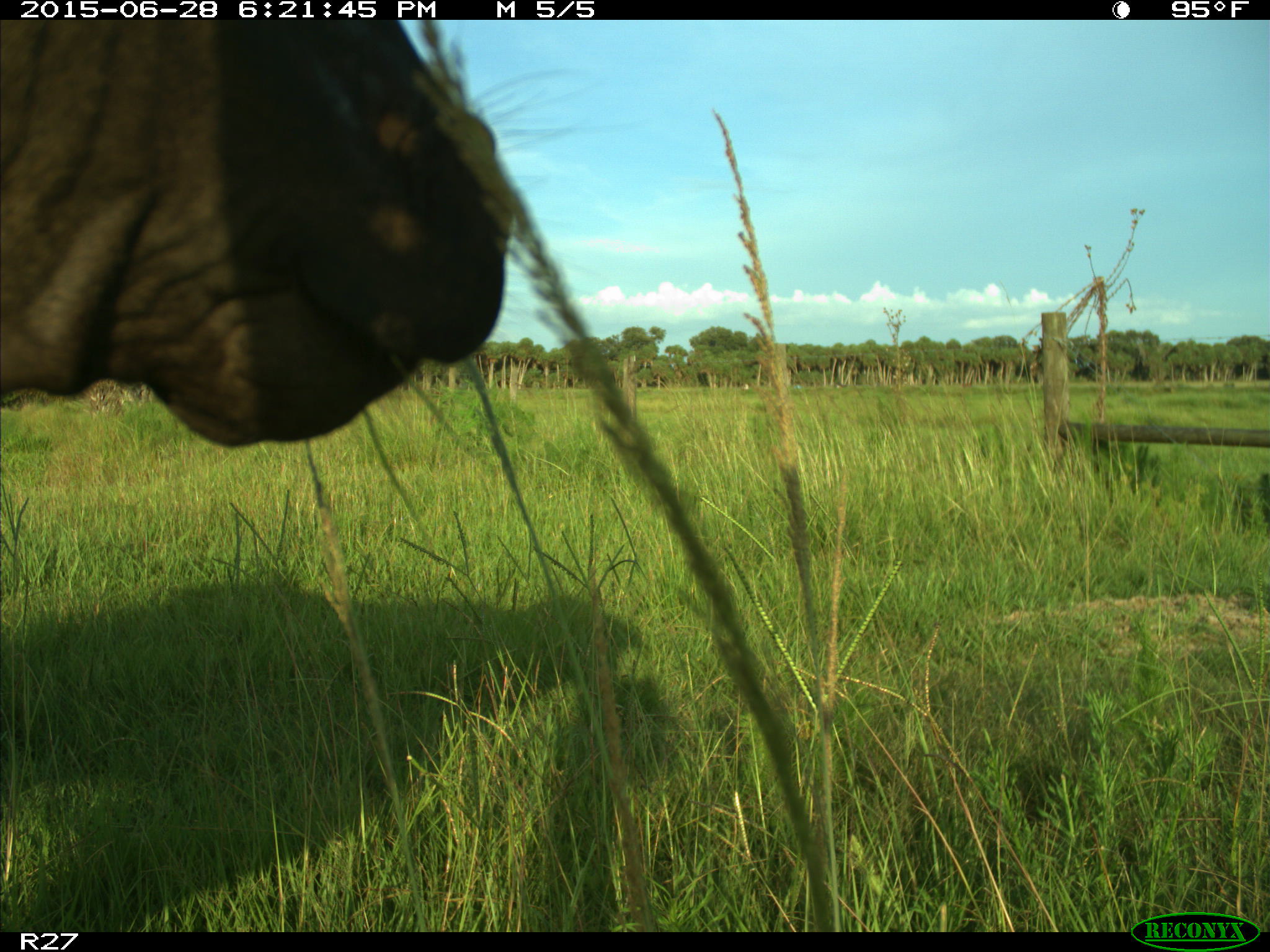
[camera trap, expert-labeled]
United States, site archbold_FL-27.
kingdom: Animalia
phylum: Chordata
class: Mammalia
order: Artiodactyla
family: Bovidae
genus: Bos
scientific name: Bos taurus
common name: domestic cow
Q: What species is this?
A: Bos taurus (domestic cow).